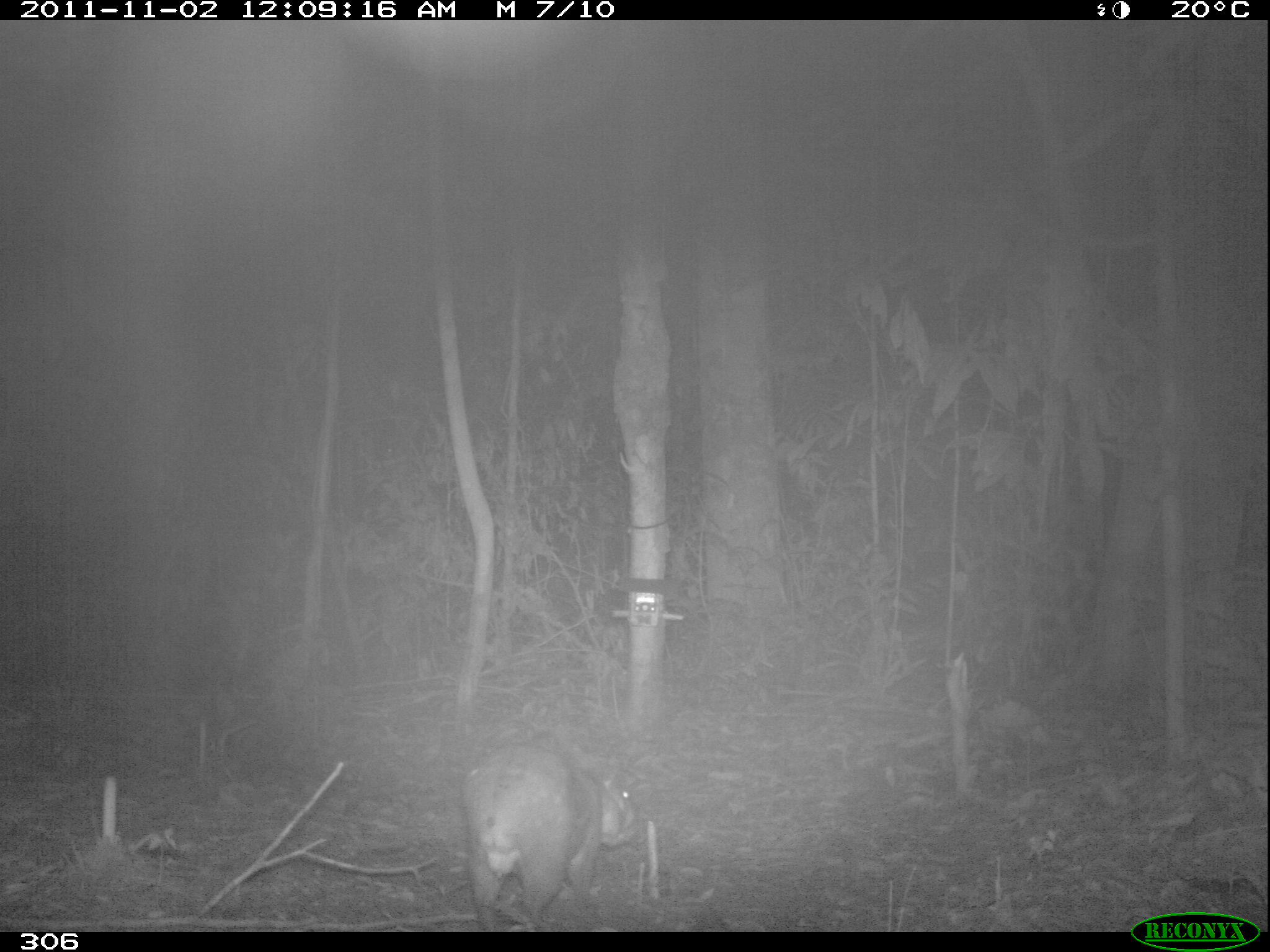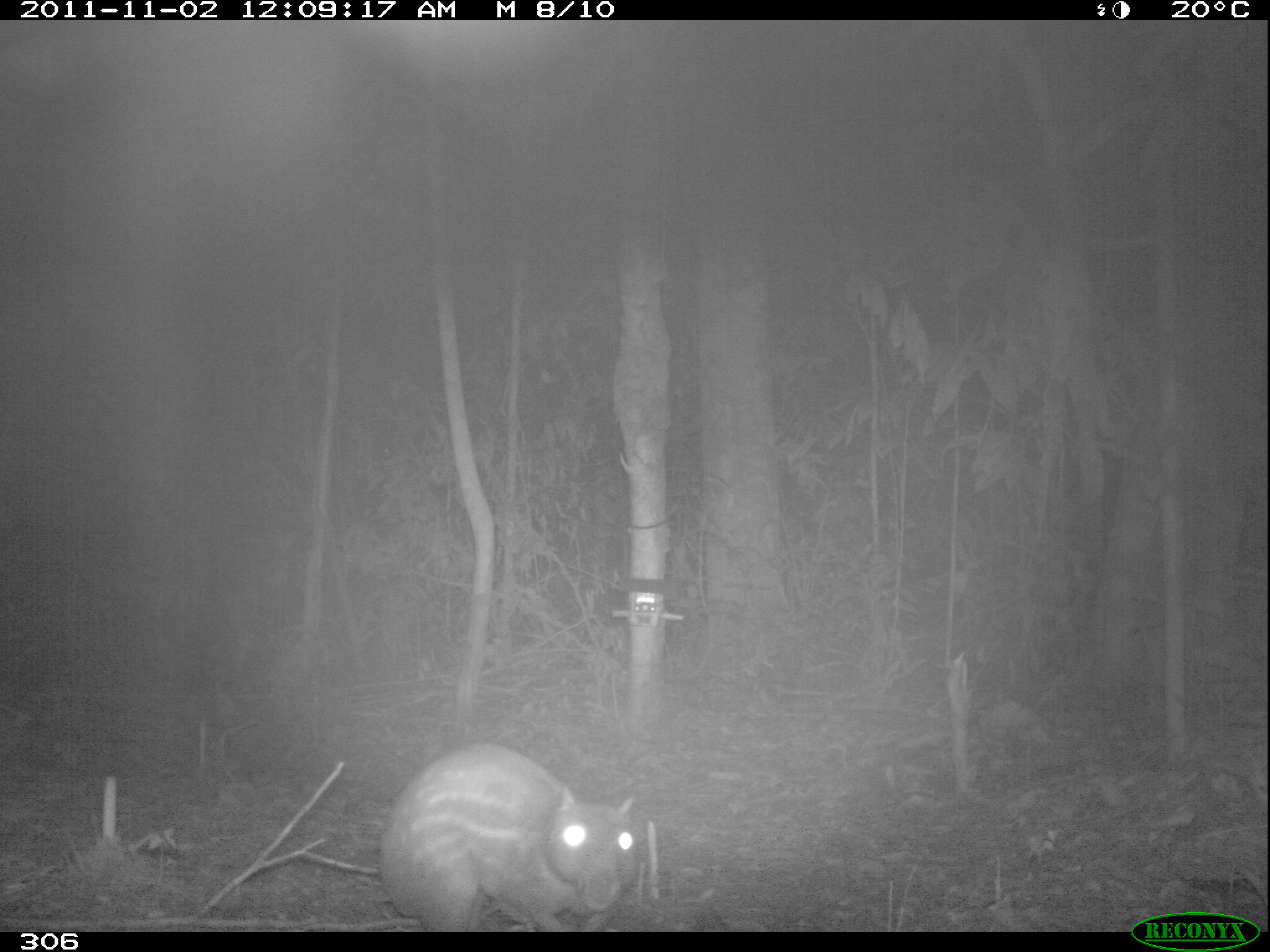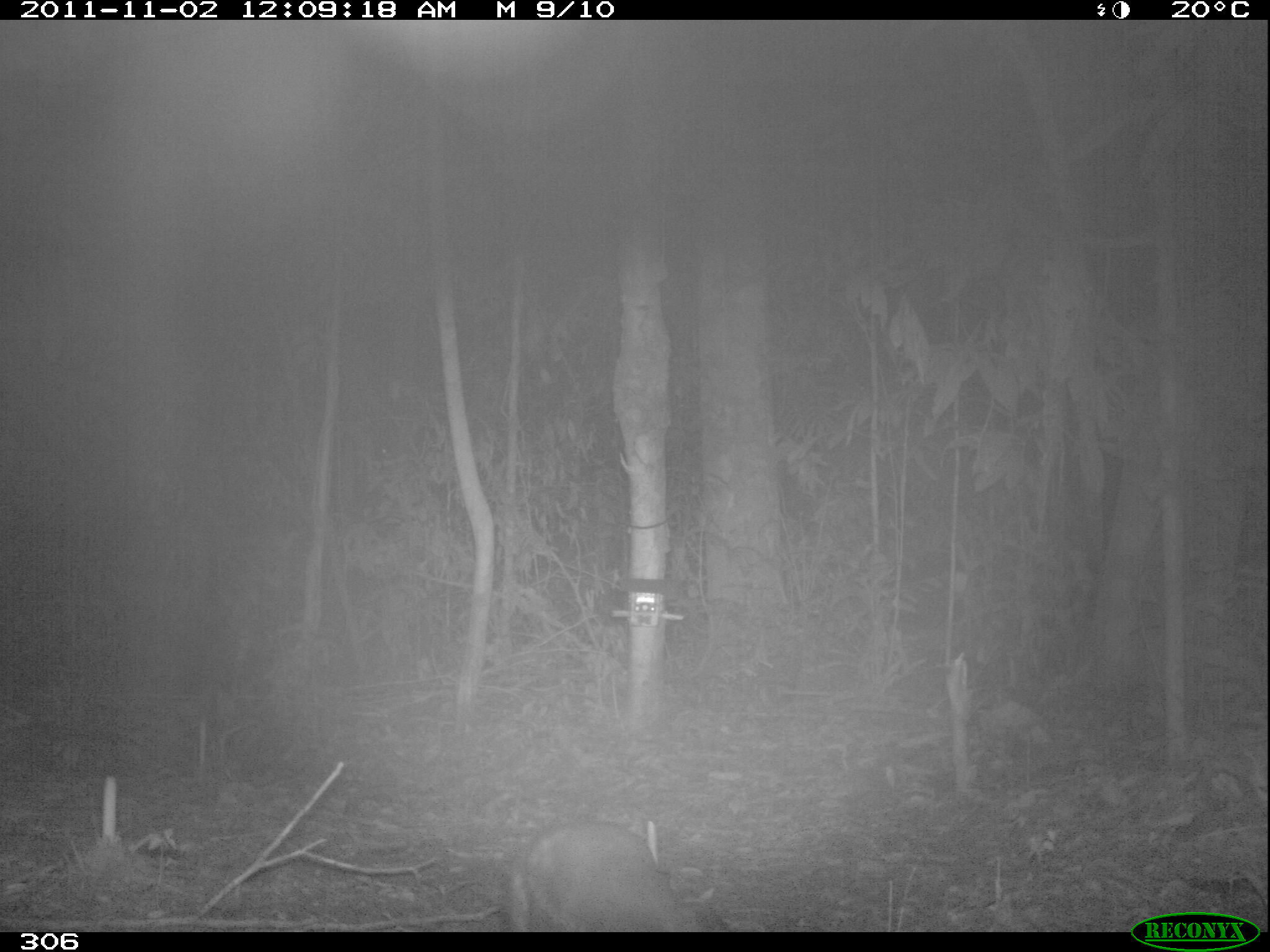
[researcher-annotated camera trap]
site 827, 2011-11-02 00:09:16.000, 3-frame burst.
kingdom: Animalia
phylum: Chordata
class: Mammalia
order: Rodentia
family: Cuniculidae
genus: Cuniculus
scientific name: Cuniculus paca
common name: spotted paca